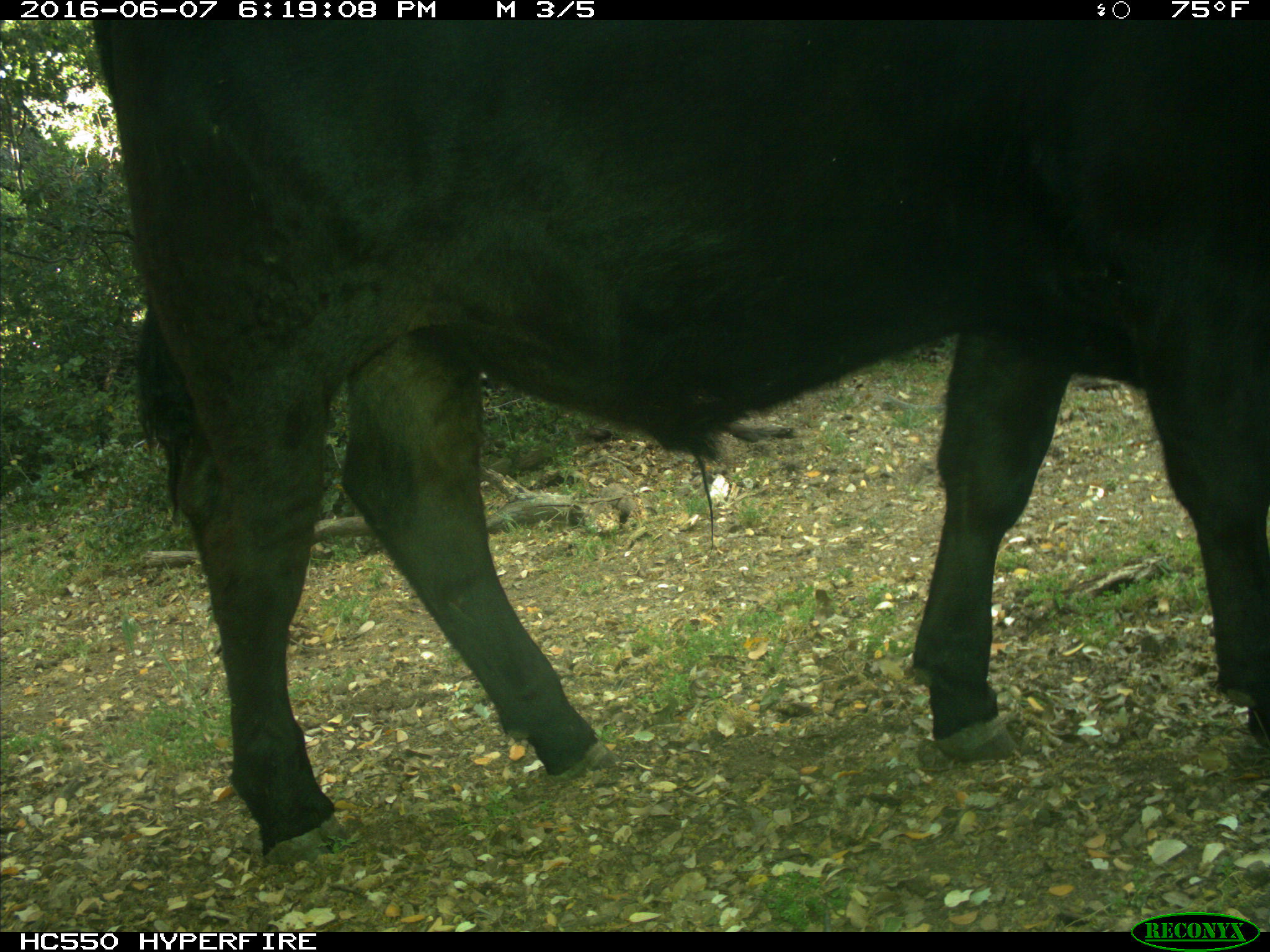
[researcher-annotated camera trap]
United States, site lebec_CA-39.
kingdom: Animalia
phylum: Chordata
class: Mammalia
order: Artiodactyla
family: Bovidae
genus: Bos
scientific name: Bos taurus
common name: domestic cow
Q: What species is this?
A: Bos taurus (domestic cow).